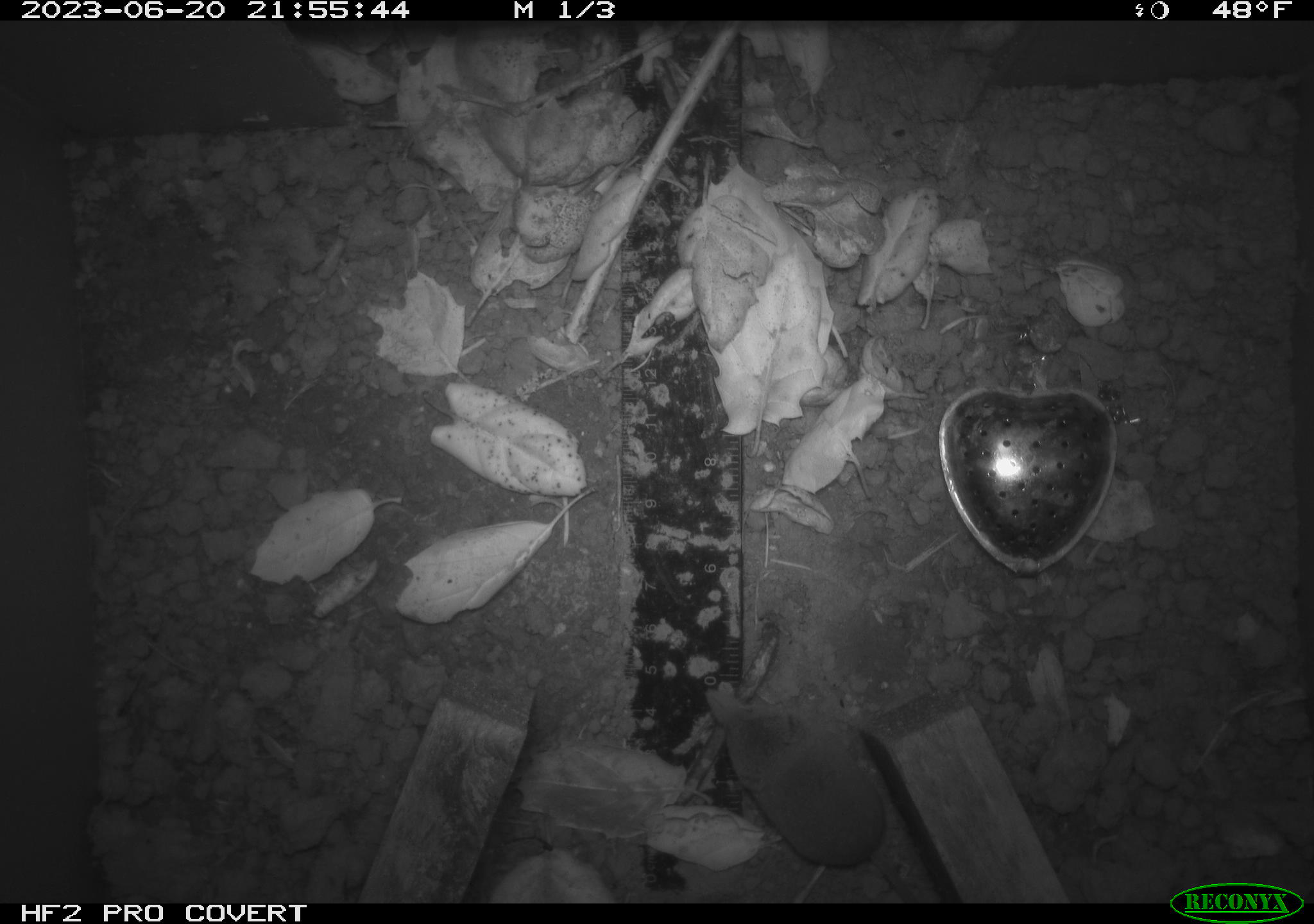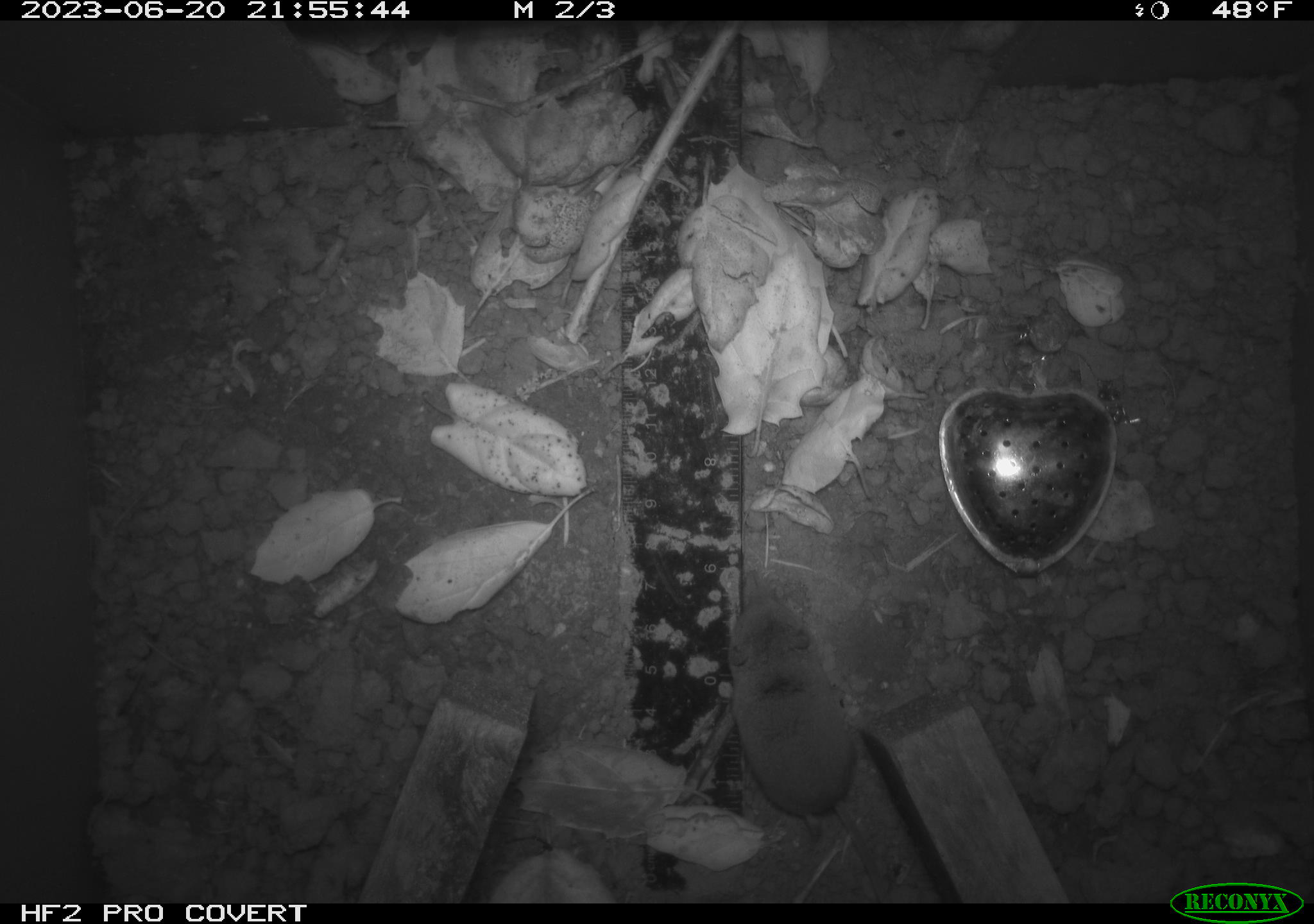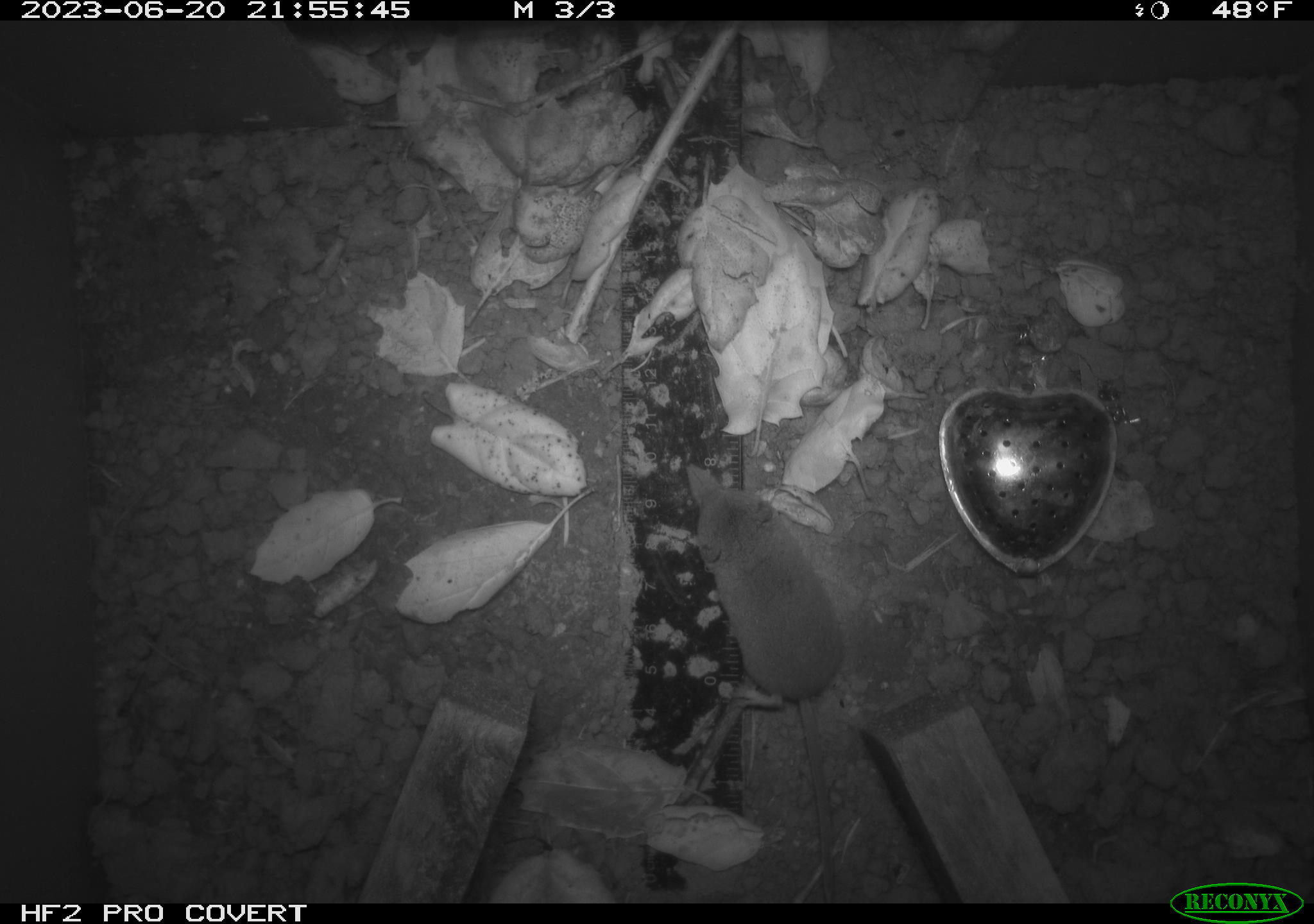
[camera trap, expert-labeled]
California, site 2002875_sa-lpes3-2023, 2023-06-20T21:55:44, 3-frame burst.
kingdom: Animalia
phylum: Chordata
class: Mammalia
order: Eulipotyphla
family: Soricidae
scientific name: Soricidae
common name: shrews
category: soricidae family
Soricidae family (shrews) (Soricidae).